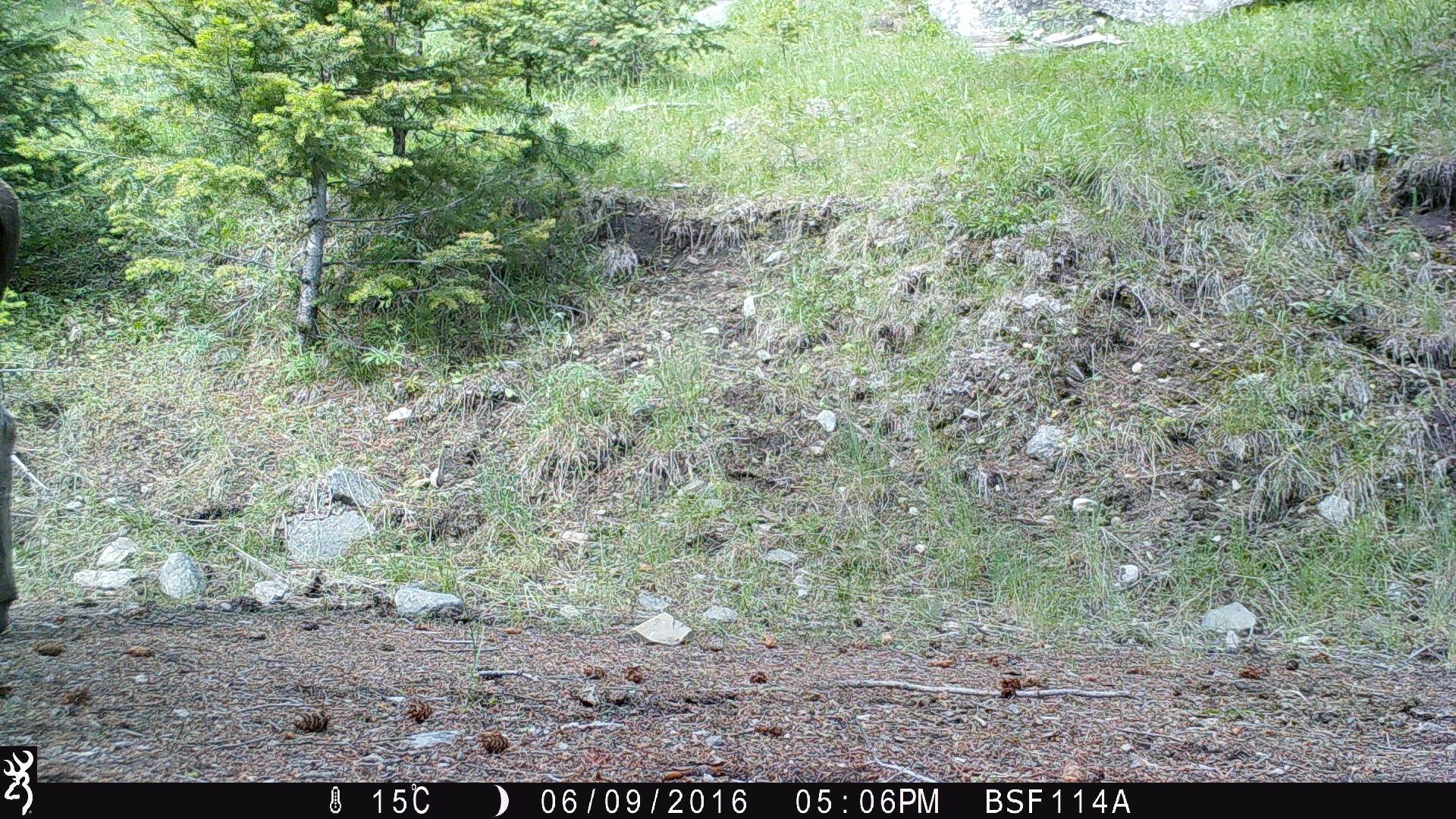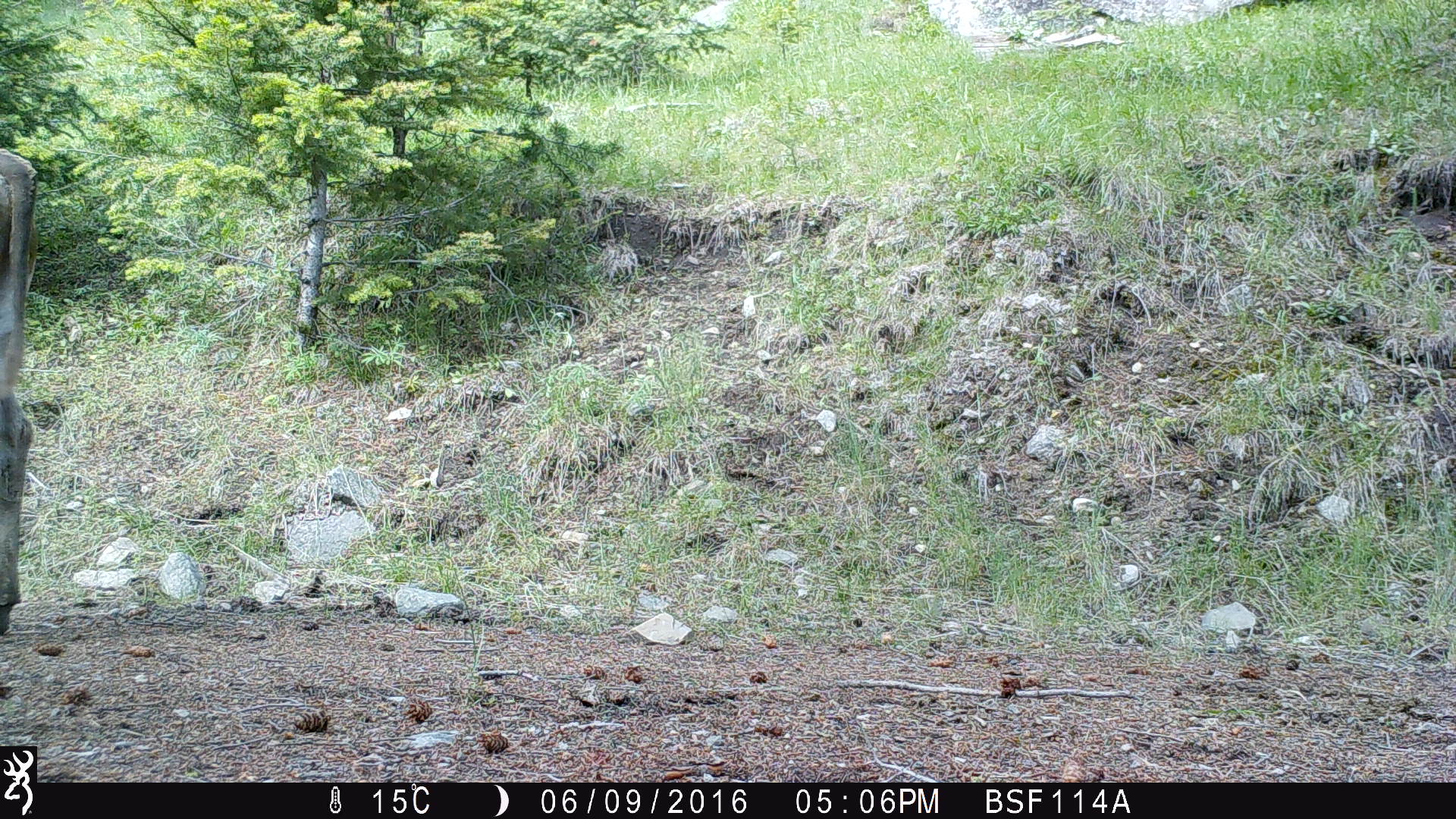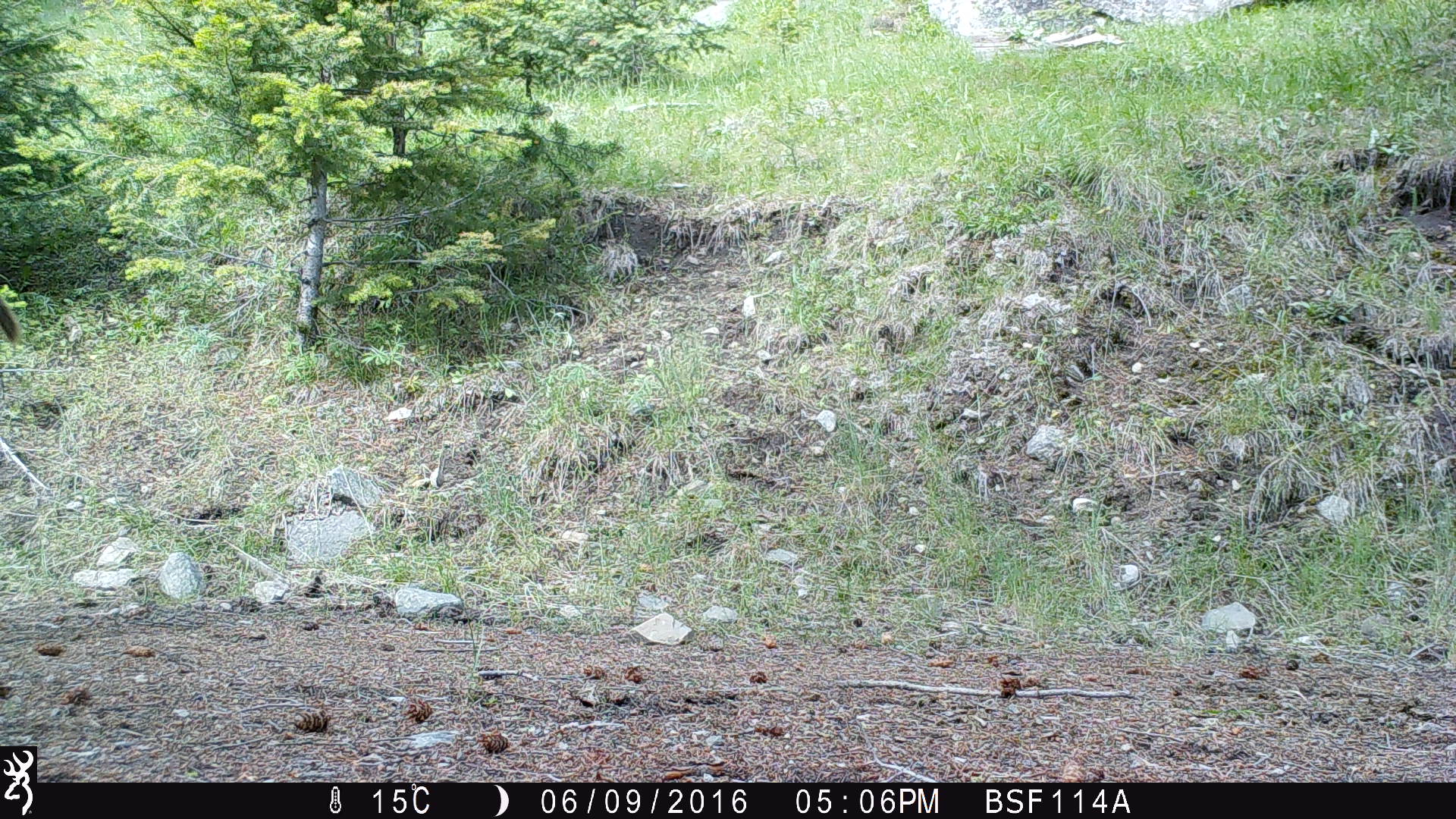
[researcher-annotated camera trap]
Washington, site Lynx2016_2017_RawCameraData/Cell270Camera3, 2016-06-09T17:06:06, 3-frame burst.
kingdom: Animalia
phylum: Chordata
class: Mammalia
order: Artiodactyla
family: Bovidae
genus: Bos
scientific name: Bos taurus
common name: domestic cattle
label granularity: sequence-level